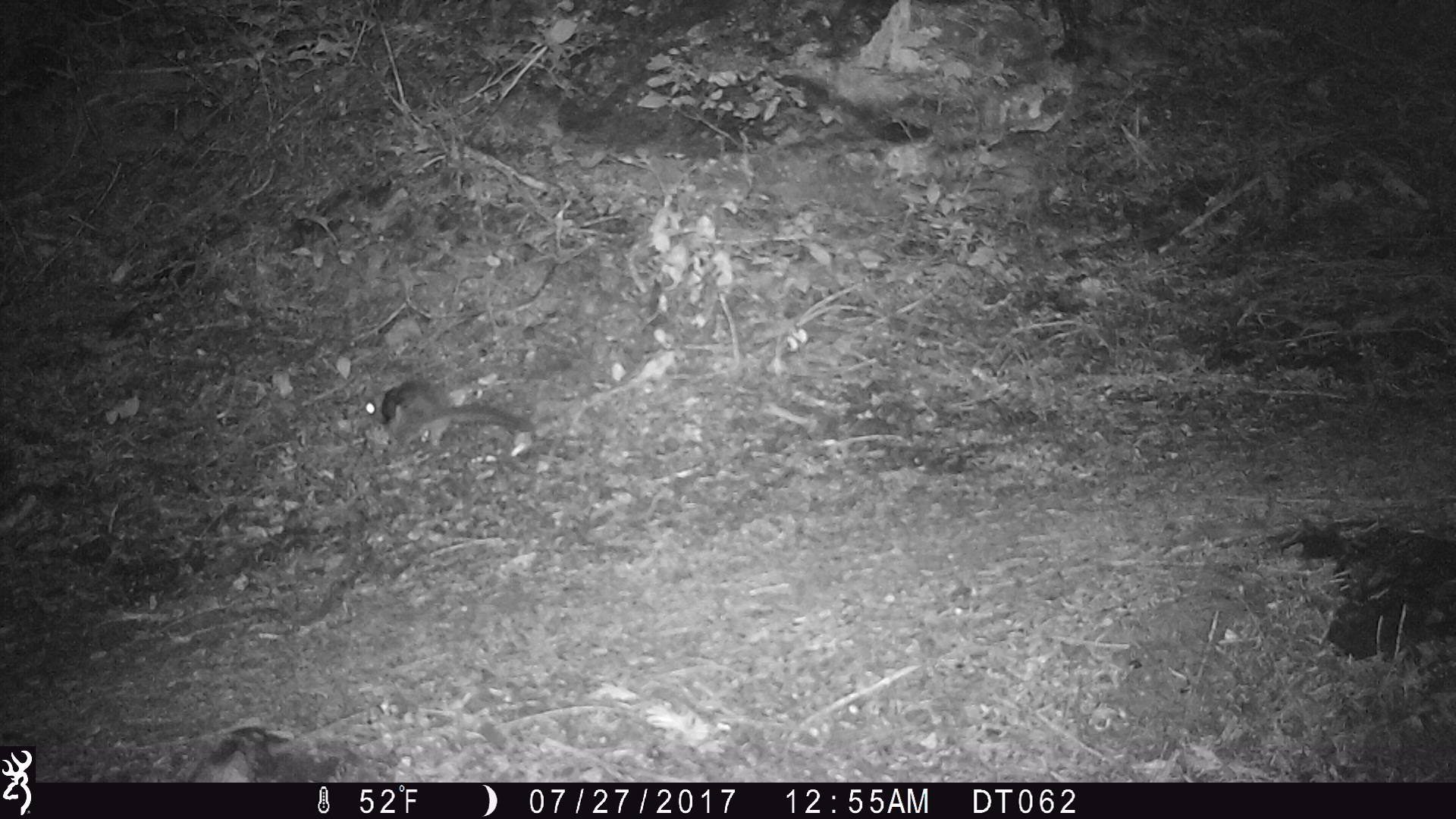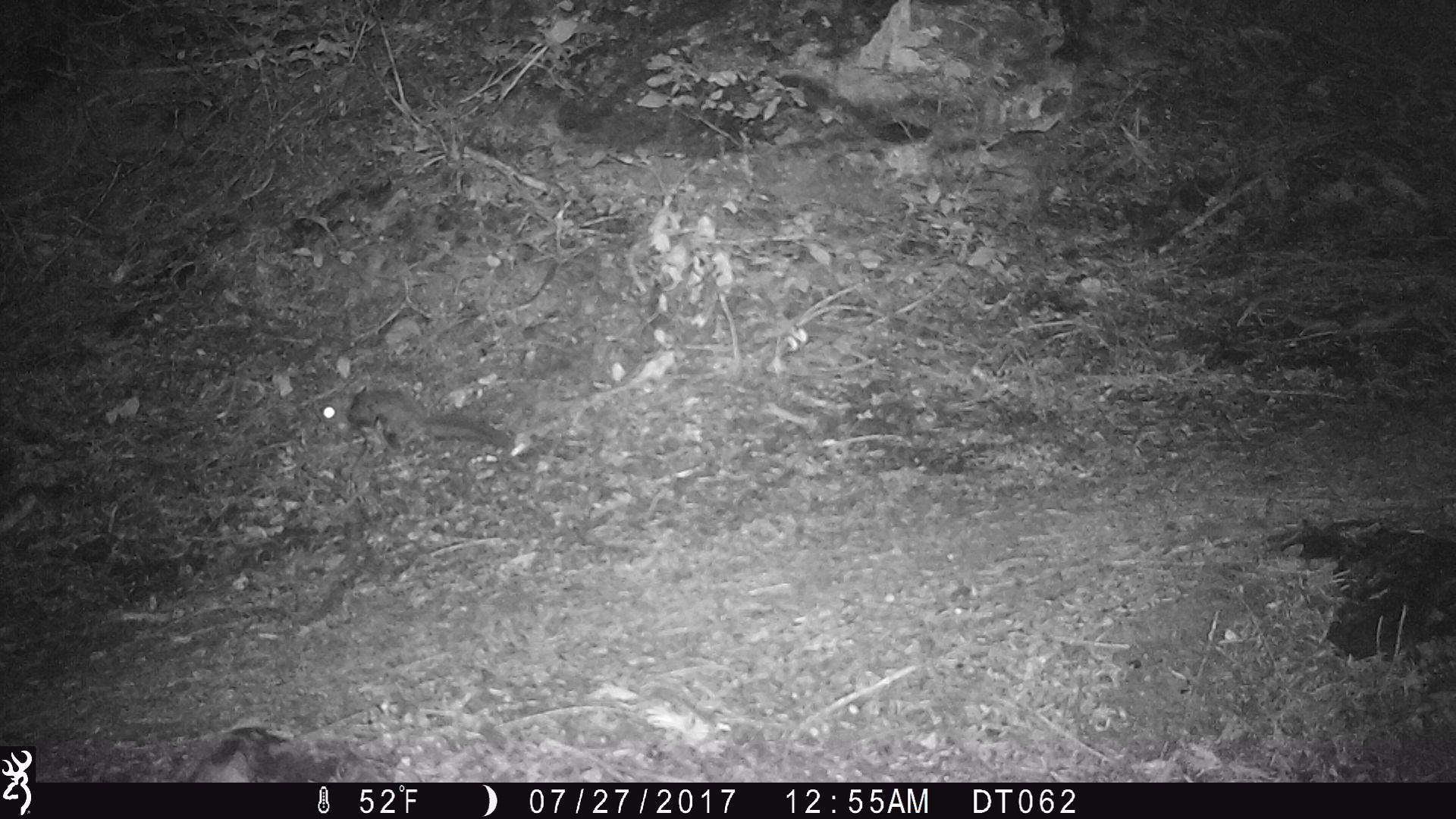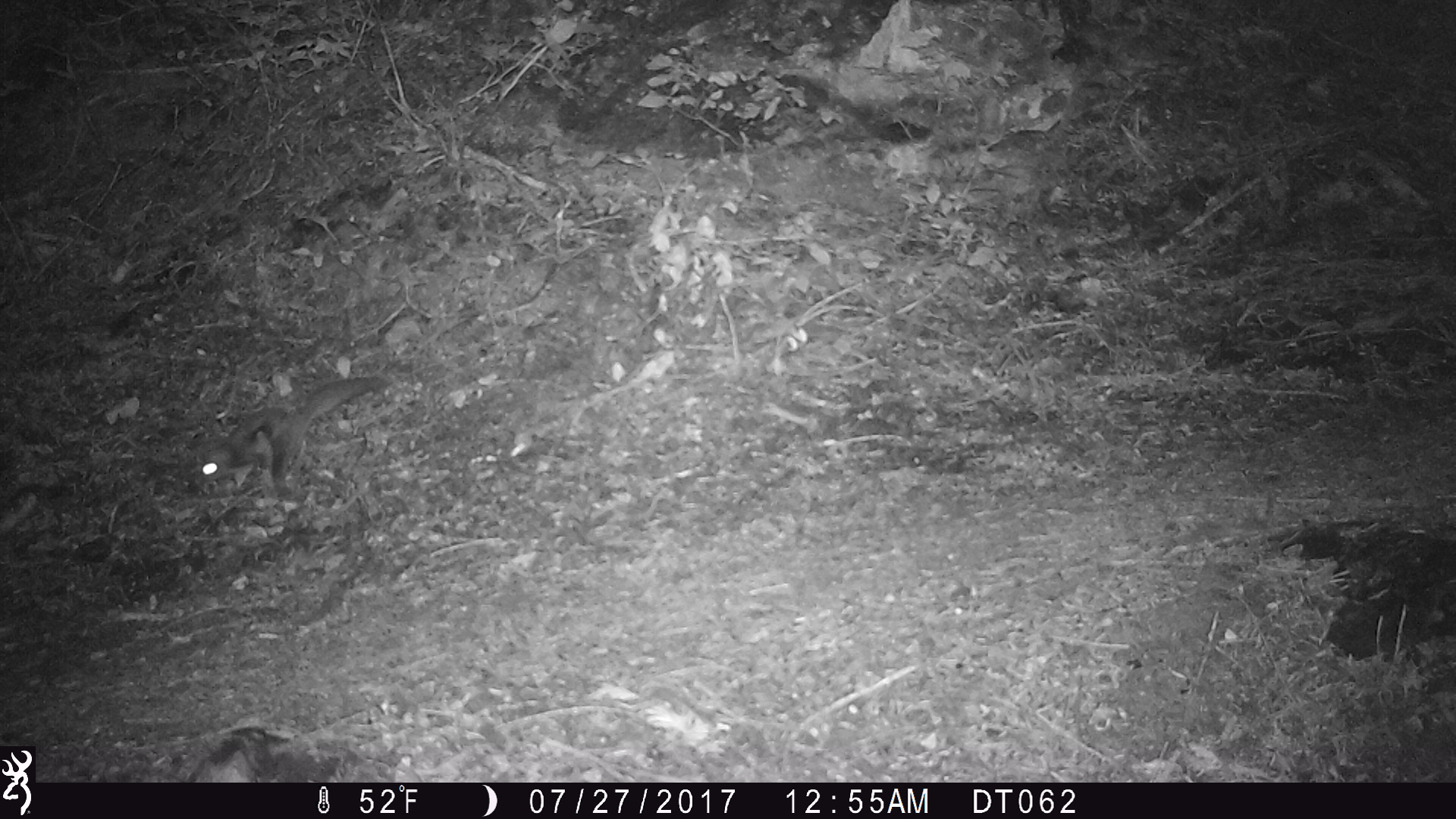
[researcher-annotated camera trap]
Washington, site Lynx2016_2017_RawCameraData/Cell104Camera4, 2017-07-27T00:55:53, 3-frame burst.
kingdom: Animalia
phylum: Chordata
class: Mammalia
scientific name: Mammalia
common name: small mammal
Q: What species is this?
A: Small mammal (Mammalia).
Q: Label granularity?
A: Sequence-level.